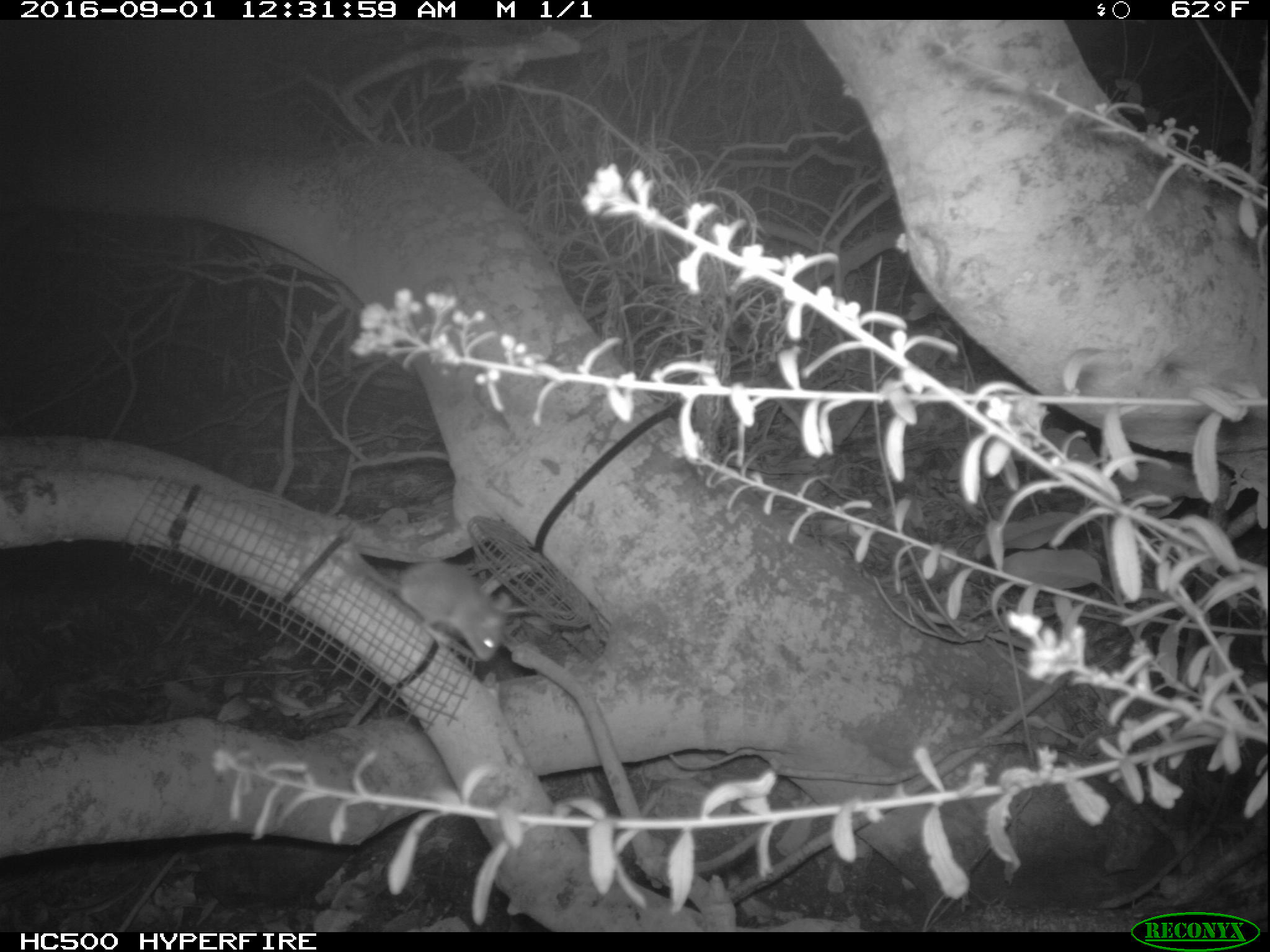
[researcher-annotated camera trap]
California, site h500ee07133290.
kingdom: Animalia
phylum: Chordata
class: Mammalia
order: Rodentia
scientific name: Rodentia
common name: rodent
Rodent (Rodentia).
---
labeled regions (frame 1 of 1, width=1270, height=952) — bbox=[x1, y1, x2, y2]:
rodent: bbox=[352, 545, 510, 661]